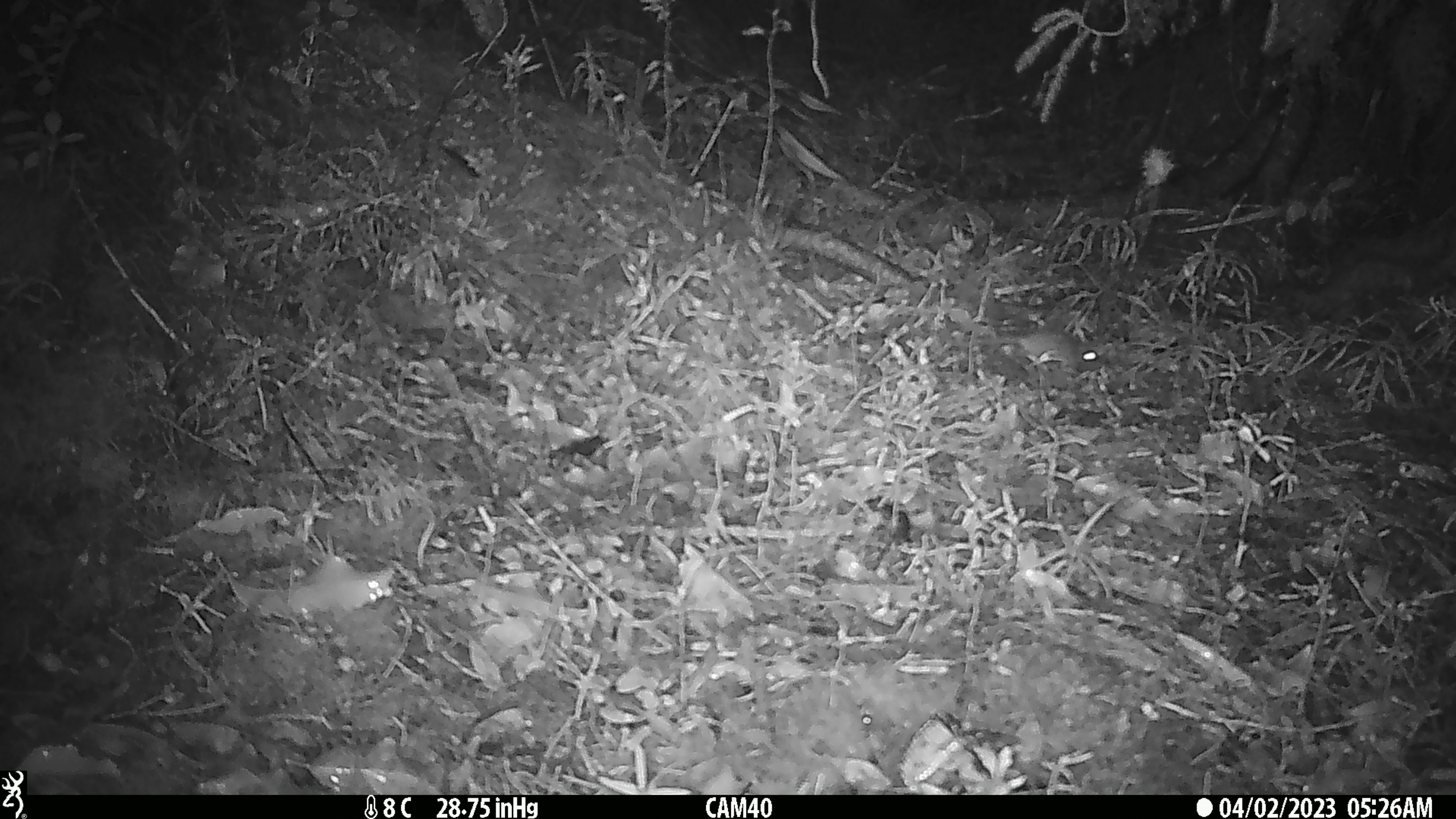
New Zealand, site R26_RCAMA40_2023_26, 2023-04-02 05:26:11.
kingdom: Animalia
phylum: Chordata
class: Mammalia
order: Rodentia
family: Muridae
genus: Mus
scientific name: Mus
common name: mouse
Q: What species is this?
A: Mouse (Mus).